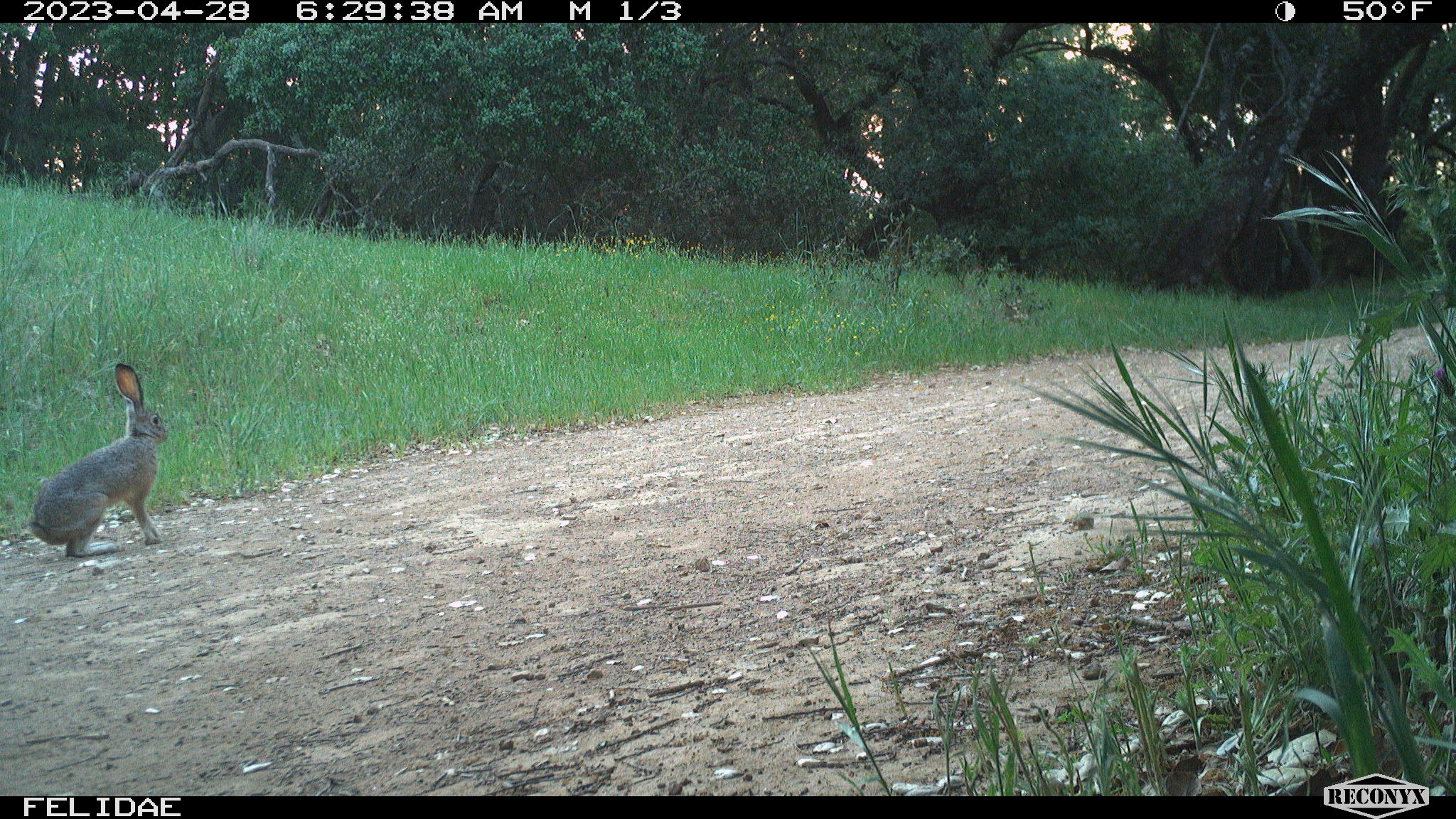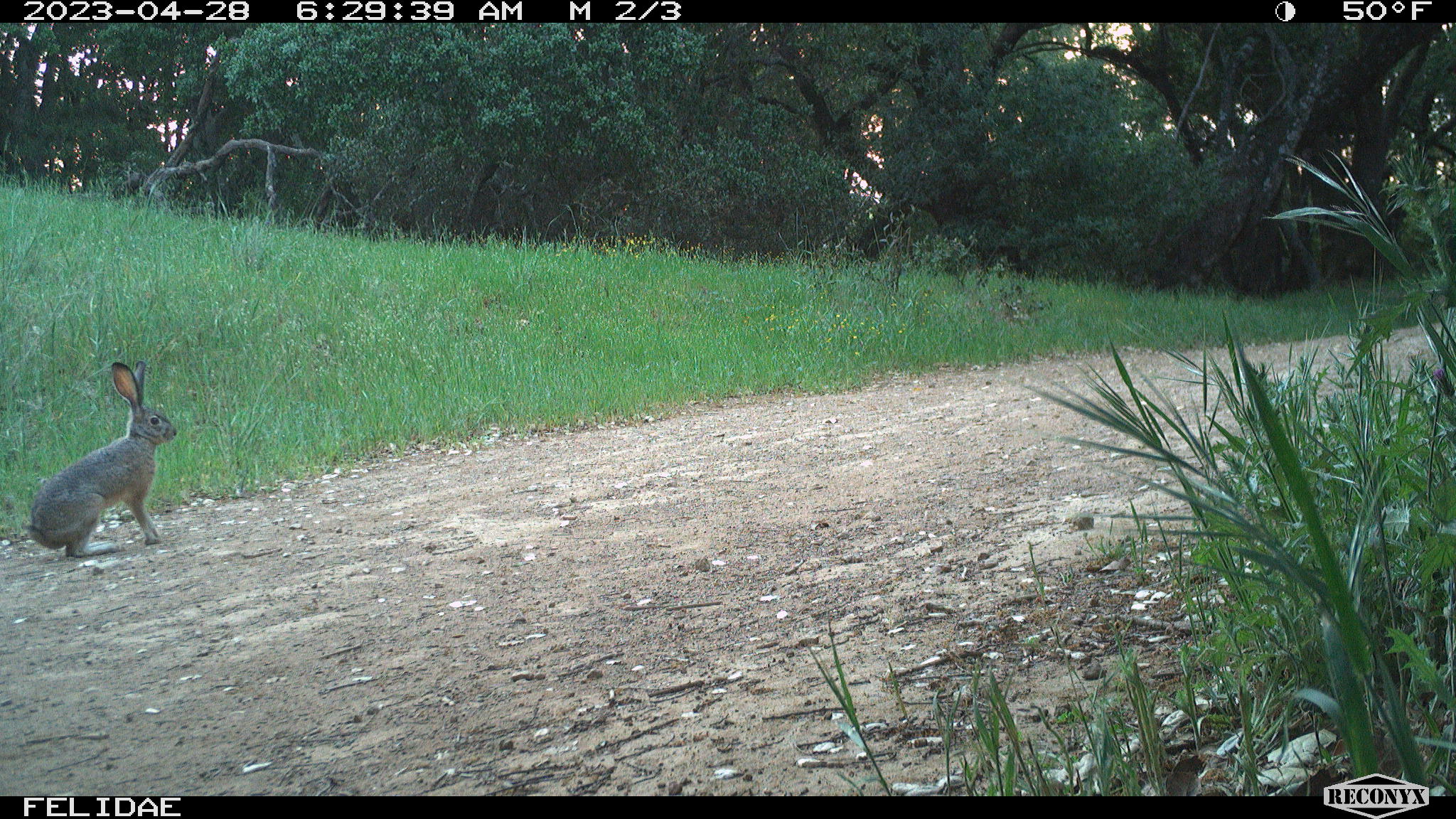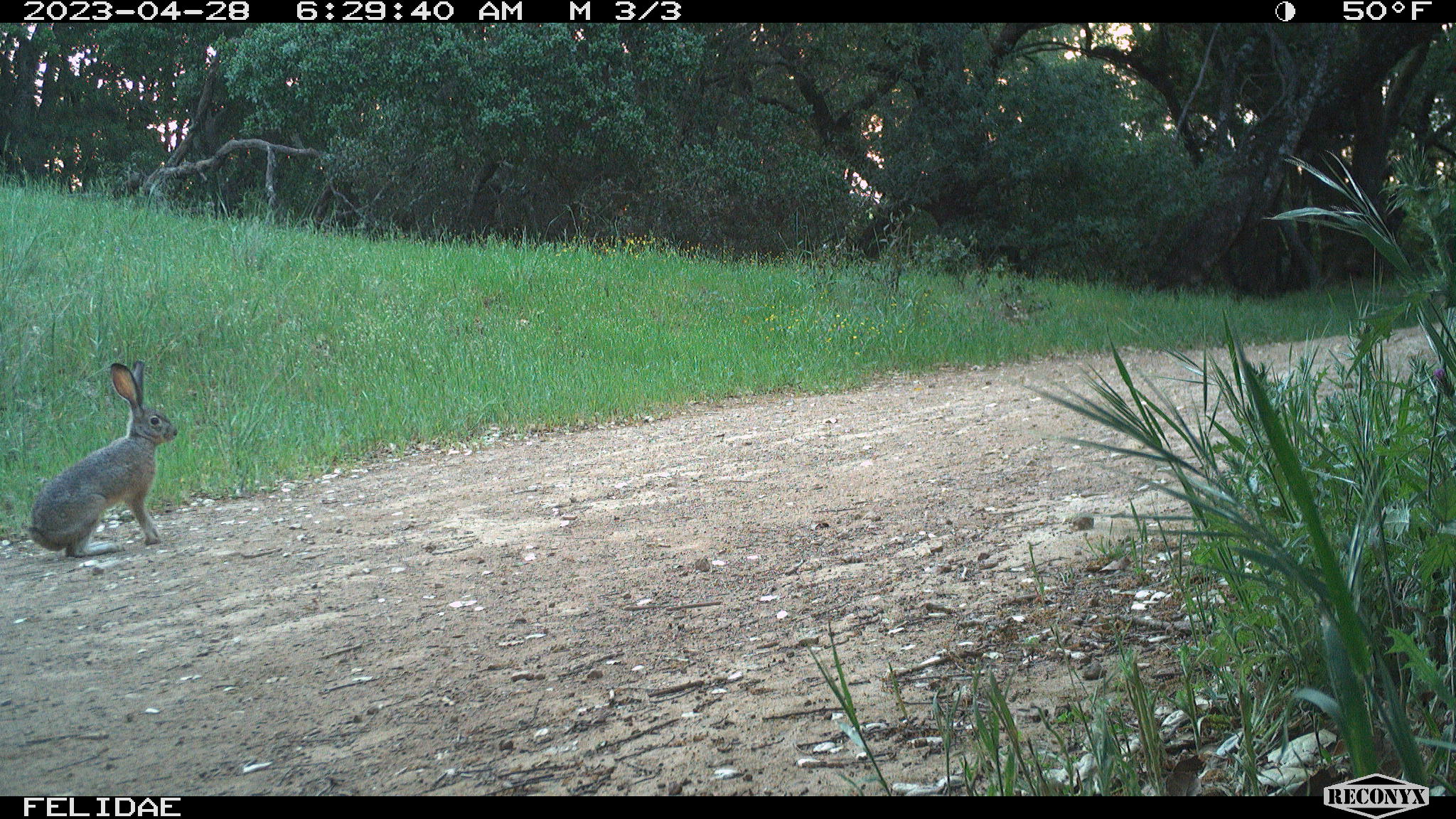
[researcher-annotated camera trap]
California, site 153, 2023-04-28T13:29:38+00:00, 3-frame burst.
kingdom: Animalia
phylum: Chordata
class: Mammalia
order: Lagomorpha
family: Leporidae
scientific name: Leporidae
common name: rabbit